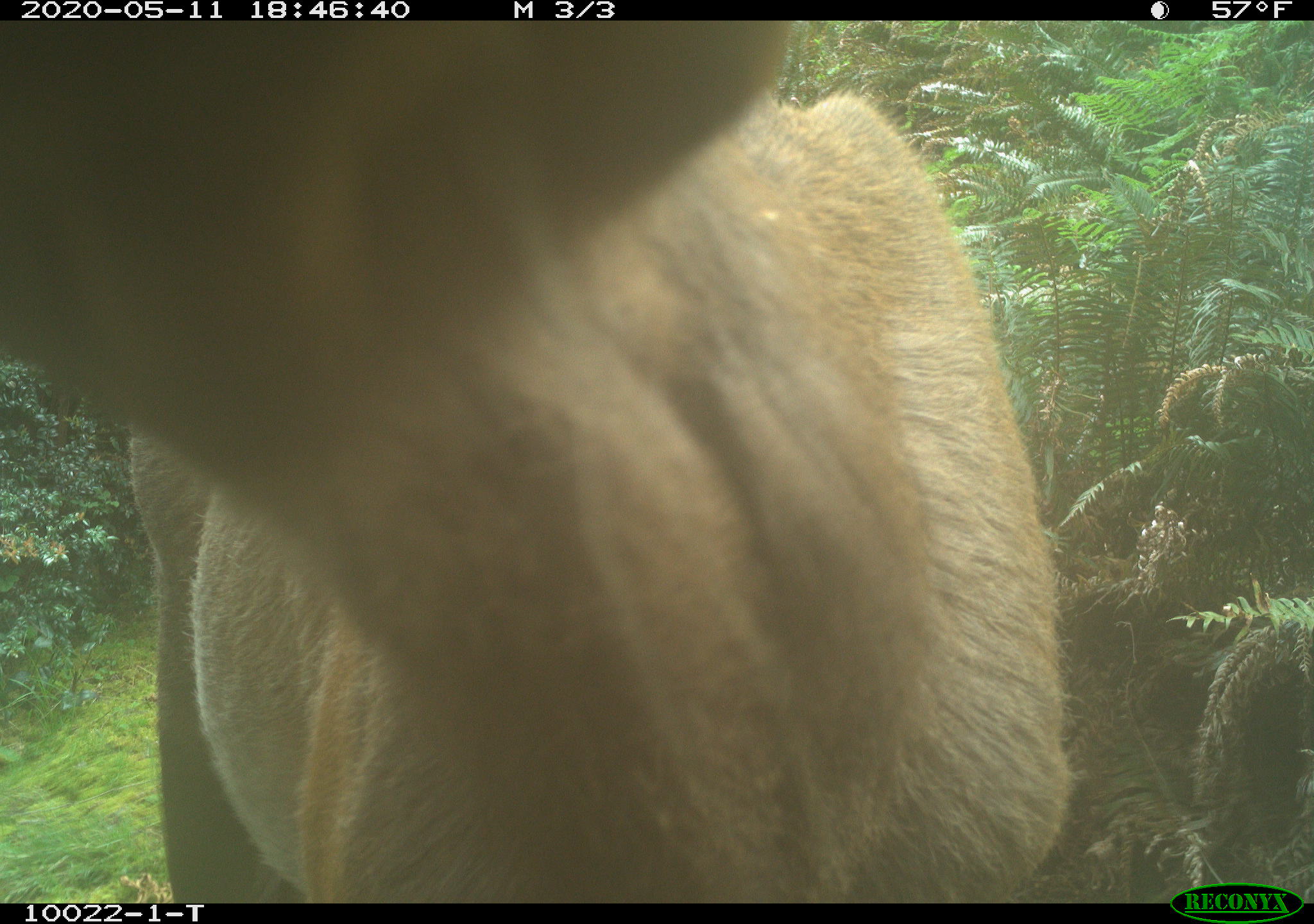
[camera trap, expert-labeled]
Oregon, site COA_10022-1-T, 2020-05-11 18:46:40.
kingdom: Animalia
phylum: Chordata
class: Mammalia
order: Artiodactyla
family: Cervidae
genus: Cervus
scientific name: Cervus canadensis roosevelti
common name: roosevelt elk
Roosevelt elk (Cervus canadensis roosevelti).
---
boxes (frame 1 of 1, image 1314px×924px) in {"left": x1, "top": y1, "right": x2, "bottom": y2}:
roosevelt elk: {"left": 3, "top": 24, "right": 1082, "bottom": 895}